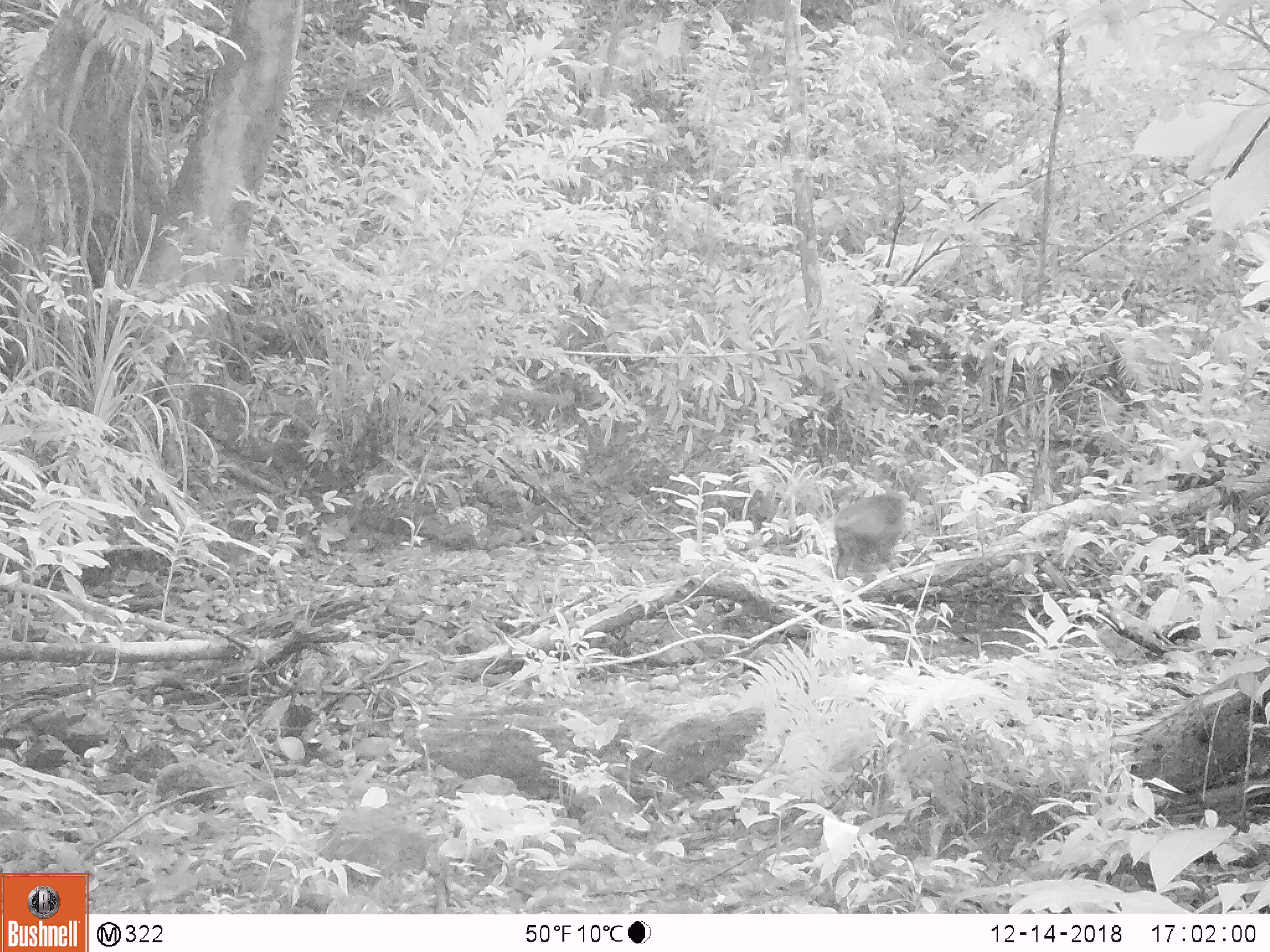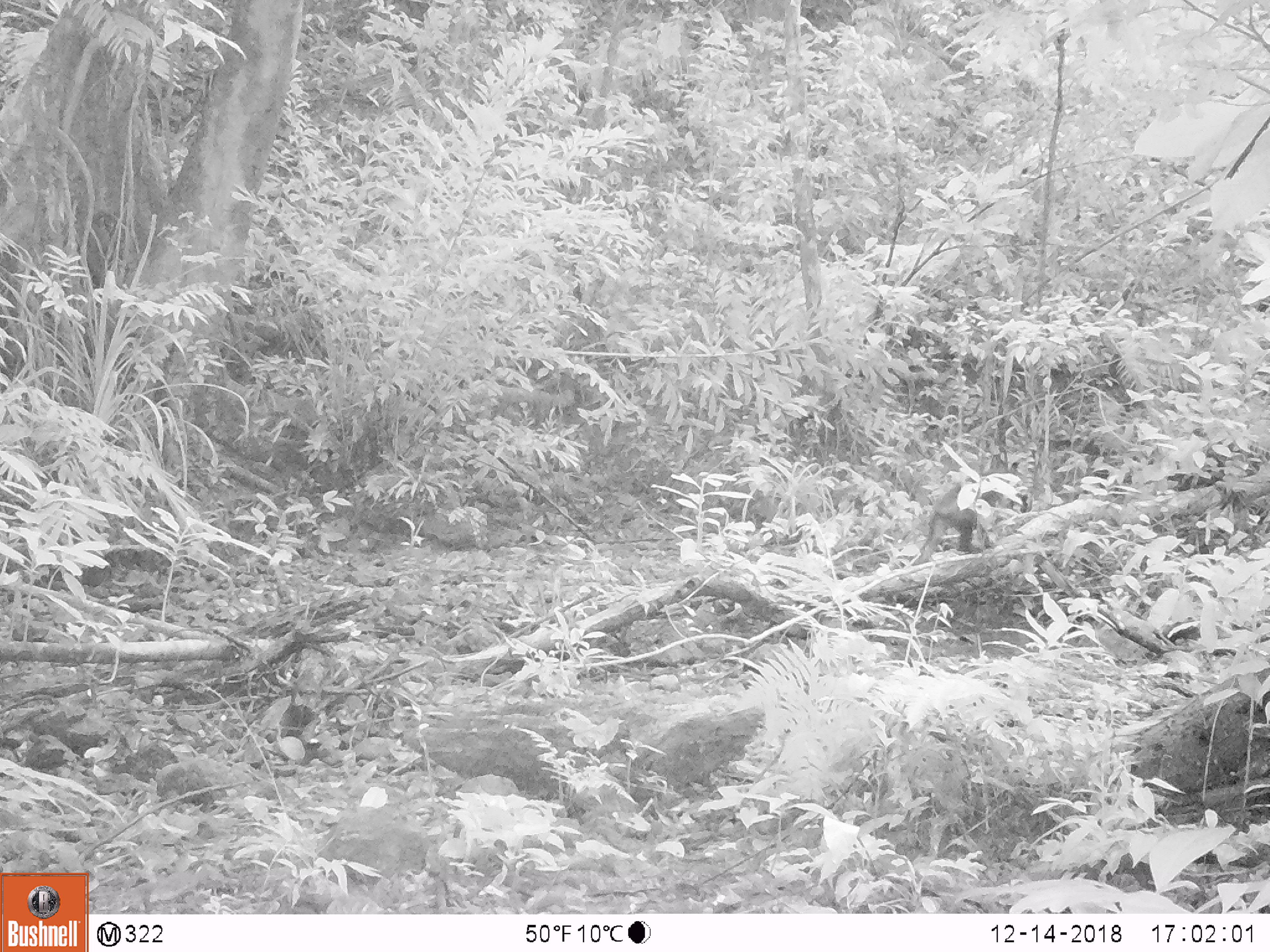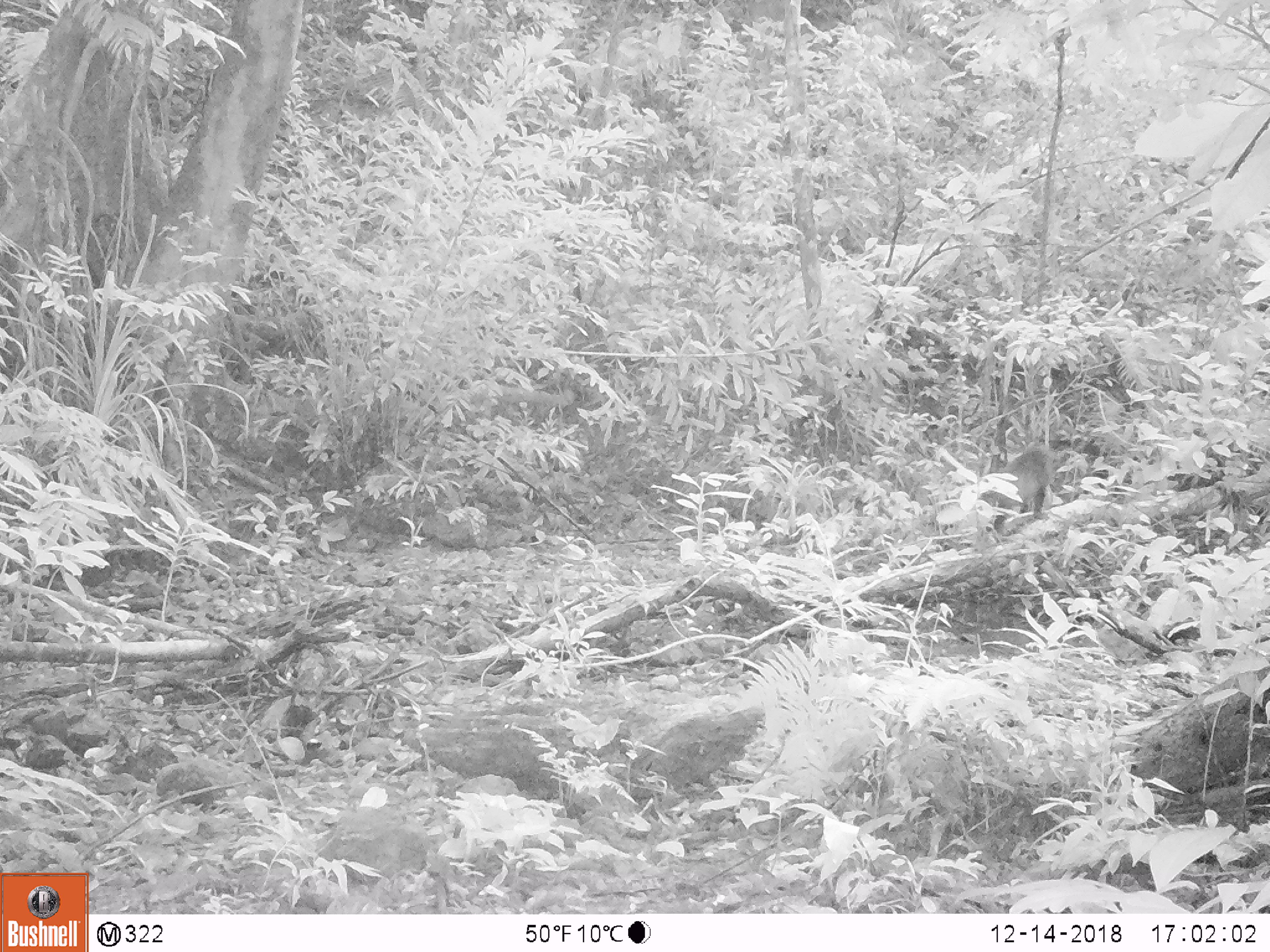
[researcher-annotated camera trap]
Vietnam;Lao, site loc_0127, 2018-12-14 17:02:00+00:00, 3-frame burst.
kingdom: Animalia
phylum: Chordata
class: Mammalia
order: Primates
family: Cercopithecidae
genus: Macaca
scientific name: Macaca arctoides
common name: stump-tailed macaque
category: stump tailed macaque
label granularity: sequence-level